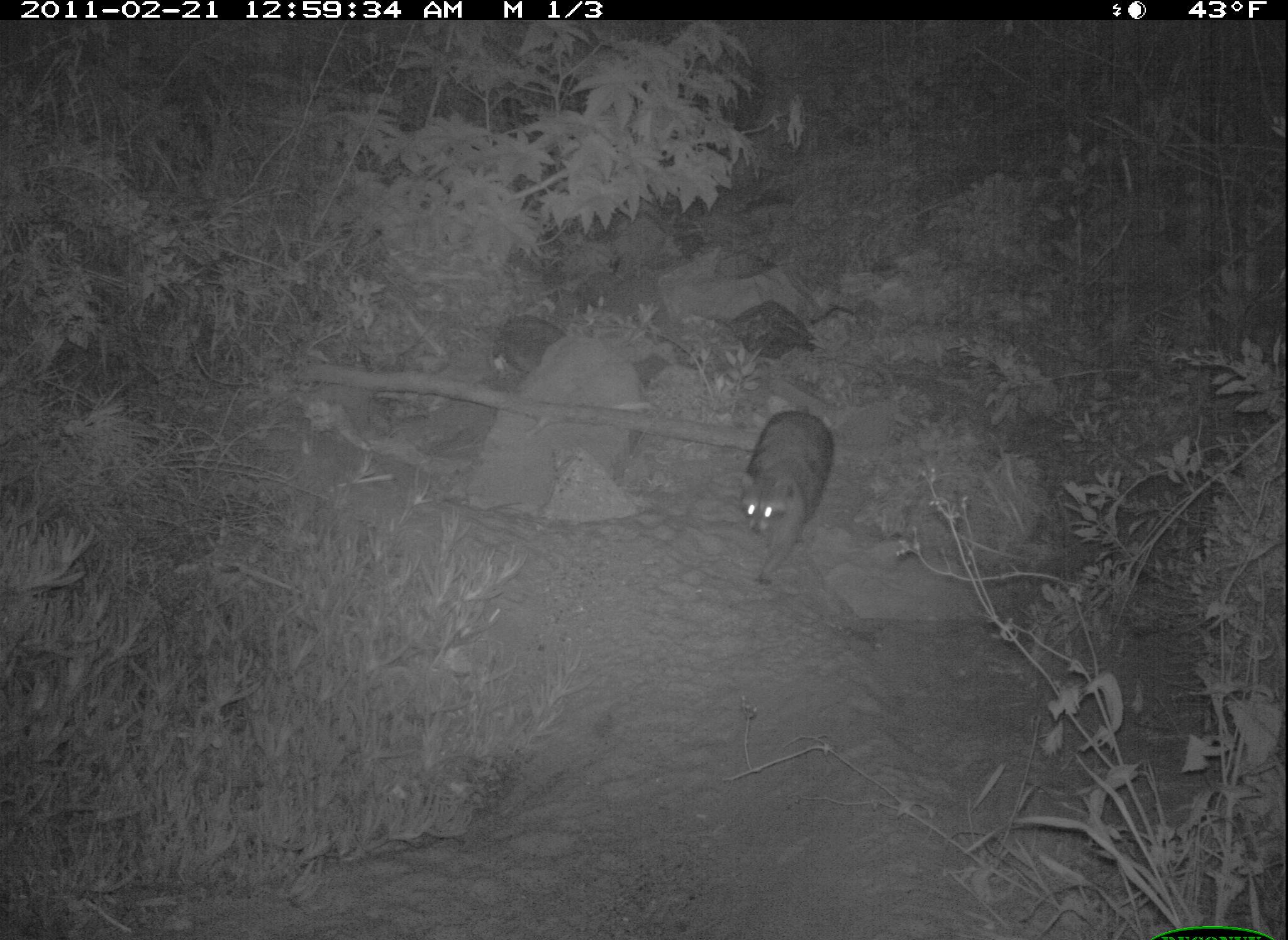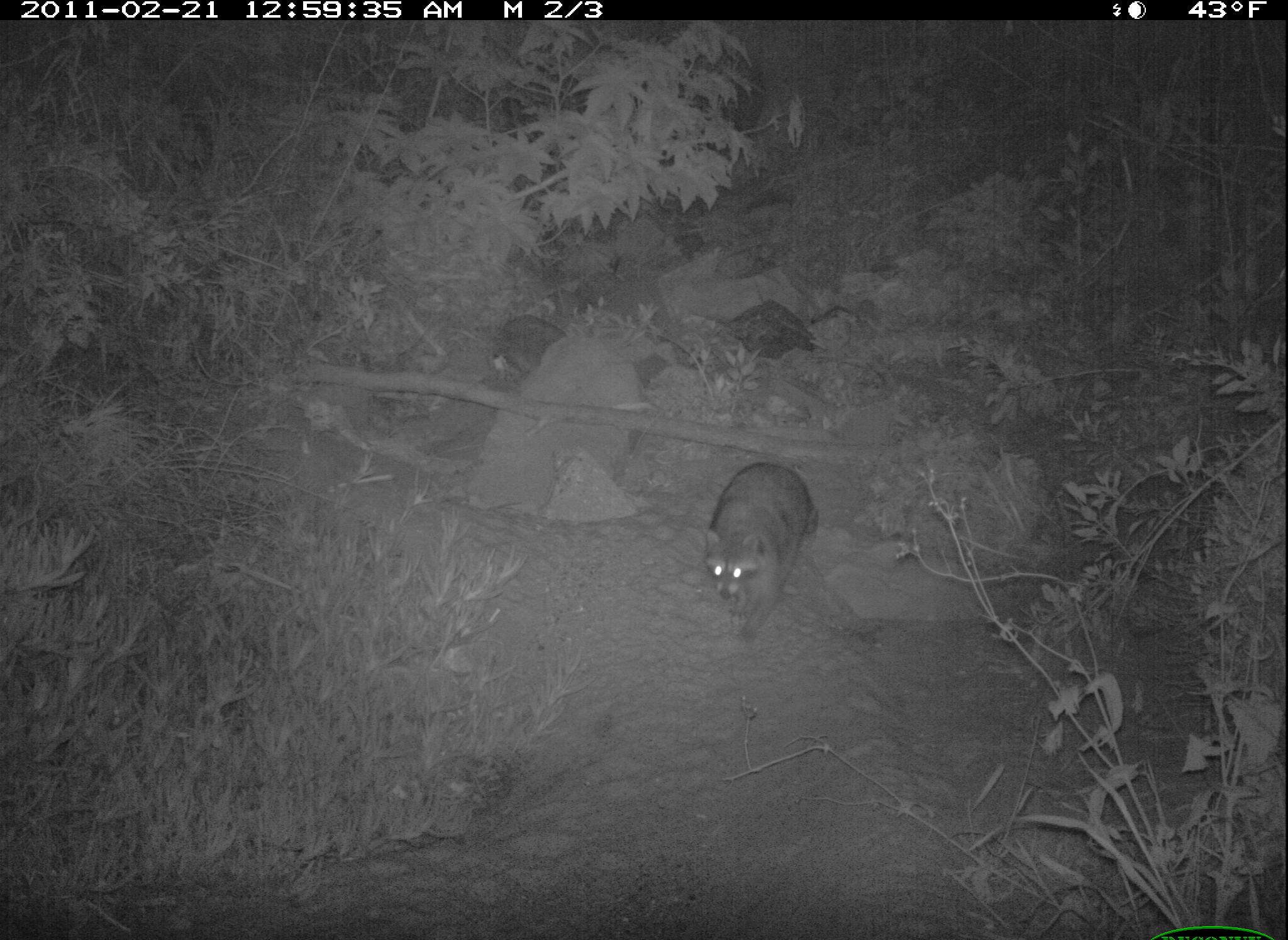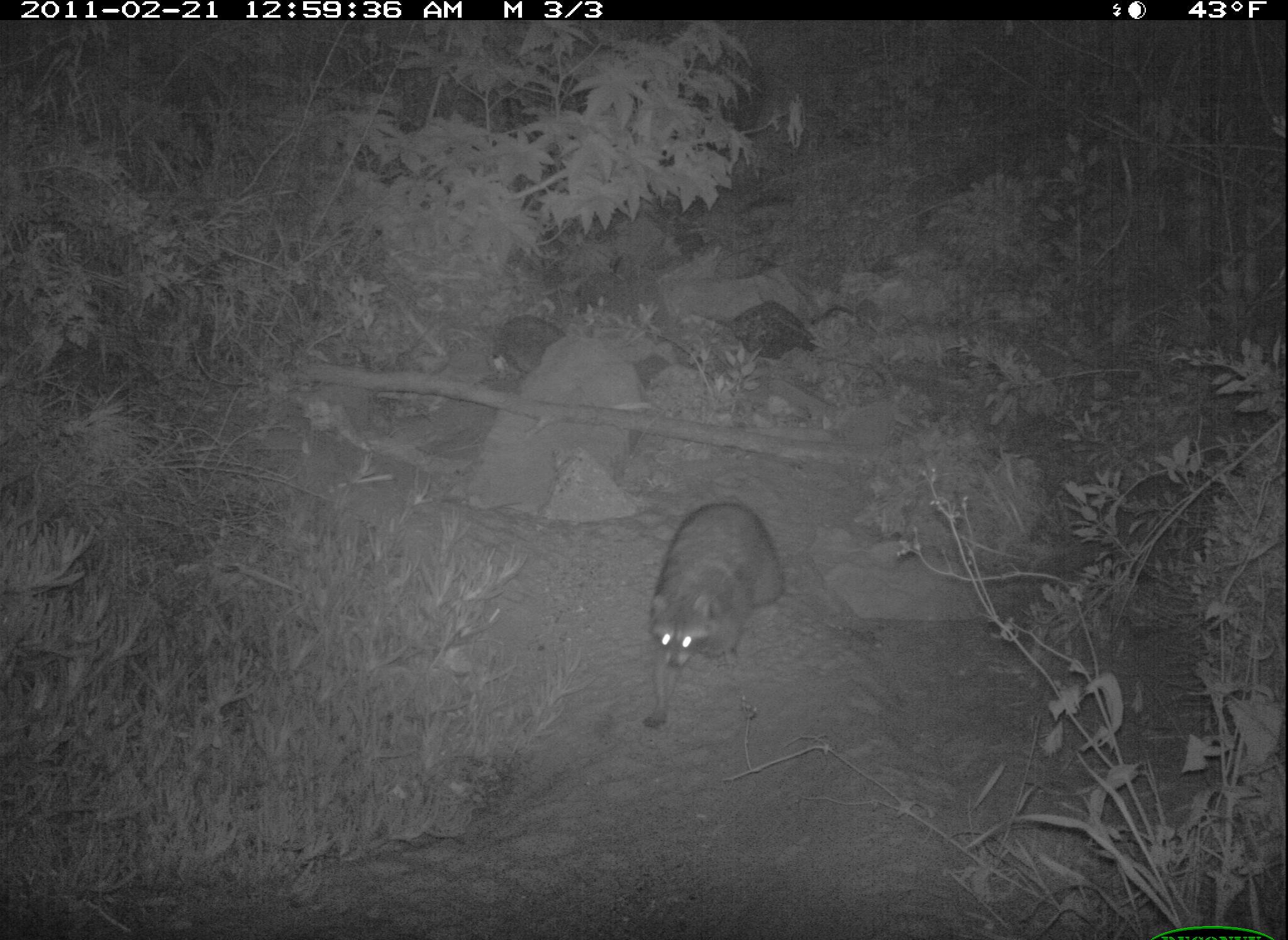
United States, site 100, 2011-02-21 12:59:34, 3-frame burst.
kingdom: Animalia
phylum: Chordata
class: Mammalia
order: Carnivora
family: Procyonidae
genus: Procyon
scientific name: Procyon lotor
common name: raccoon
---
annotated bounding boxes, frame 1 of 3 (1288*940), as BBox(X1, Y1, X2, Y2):
raccoon: BBox(729, 398, 845, 594)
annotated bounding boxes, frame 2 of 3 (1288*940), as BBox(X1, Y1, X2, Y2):
raccoon: BBox(704, 456, 826, 649)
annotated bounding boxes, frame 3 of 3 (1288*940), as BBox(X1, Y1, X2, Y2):
raccoon: BBox(636, 478, 794, 743)